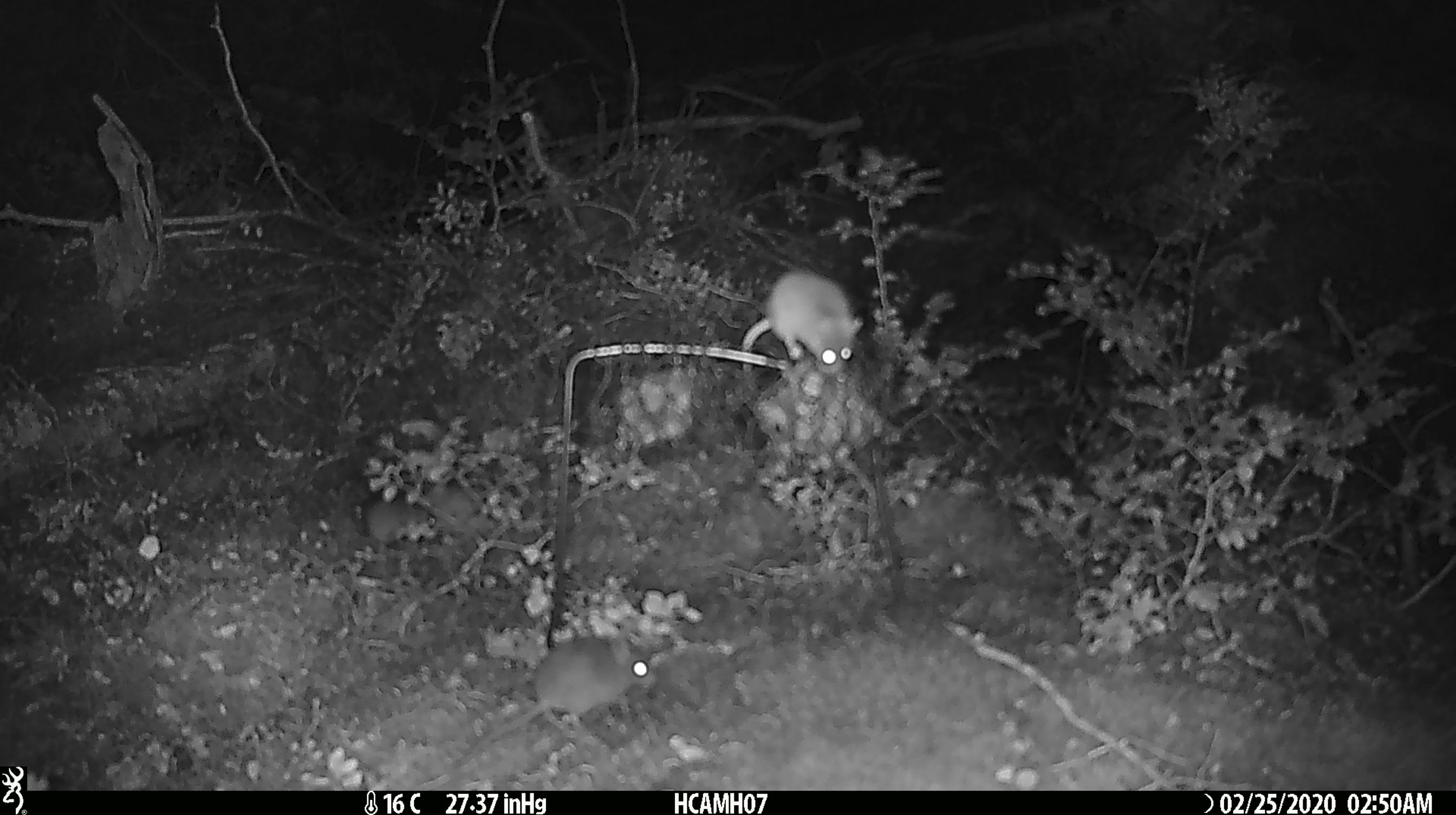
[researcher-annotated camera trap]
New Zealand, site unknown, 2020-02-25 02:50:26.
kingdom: Animalia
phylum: Chordata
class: Mammalia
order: Rodentia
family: Muridae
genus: Mus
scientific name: Mus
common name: mouse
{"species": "mouse (Mus)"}